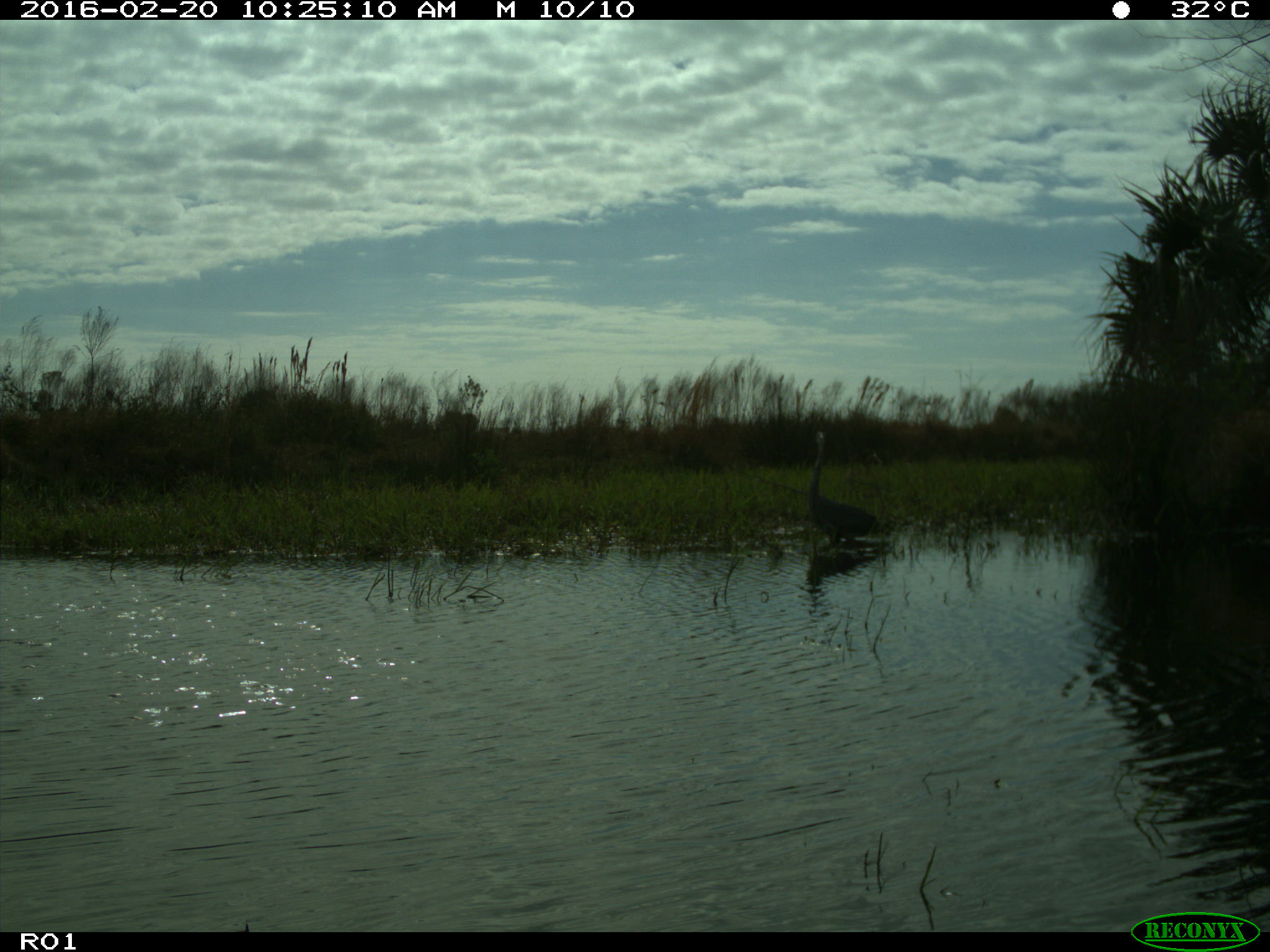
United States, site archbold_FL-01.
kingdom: Animalia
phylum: Chordata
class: Aves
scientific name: Aves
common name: birds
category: unidentified bird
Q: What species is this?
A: Unidentified bird (birds) (Aves).